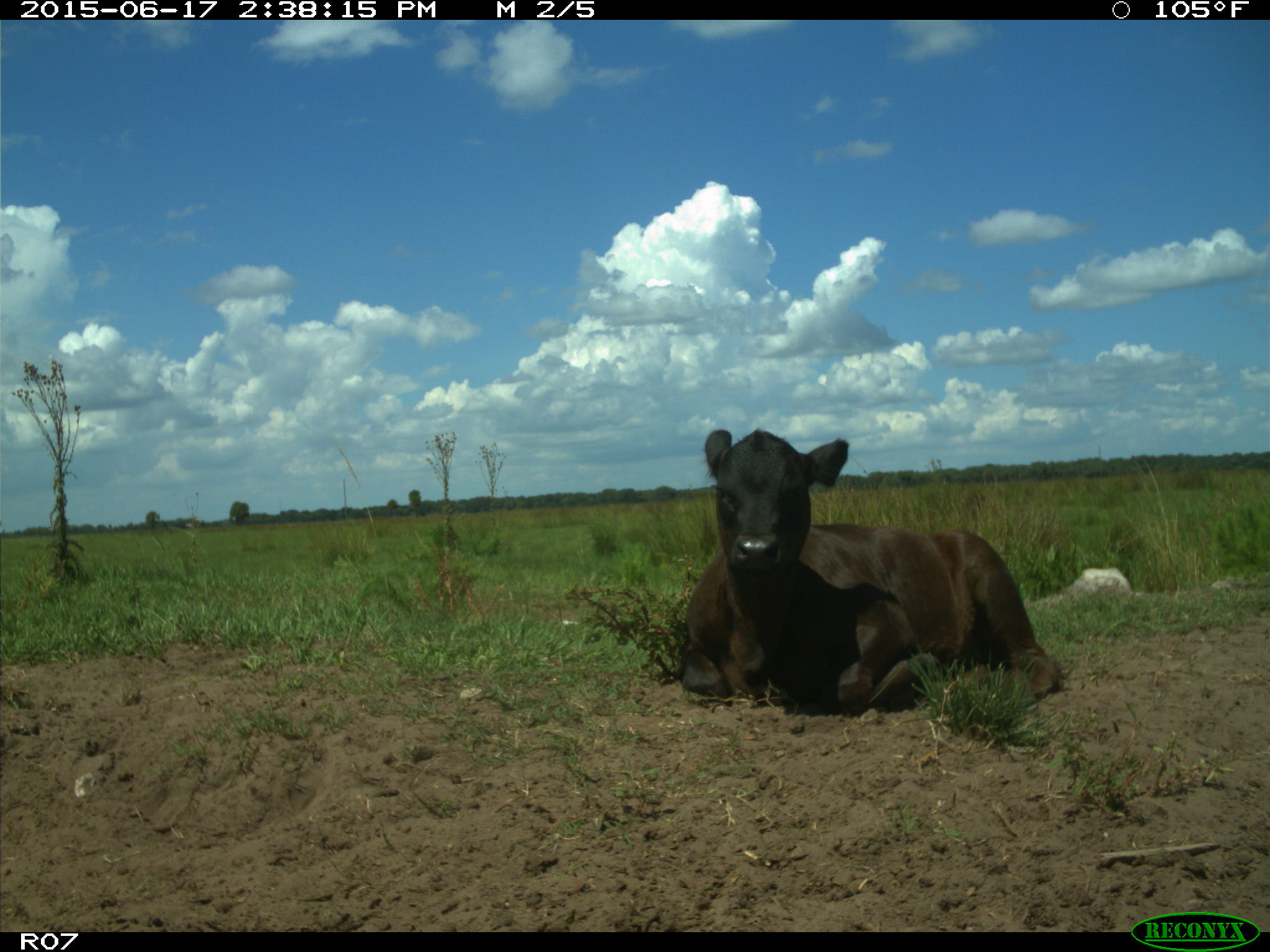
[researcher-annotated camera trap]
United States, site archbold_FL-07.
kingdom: Animalia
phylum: Chordata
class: Mammalia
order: Artiodactyla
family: Bovidae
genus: Bos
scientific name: Bos taurus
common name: domestic cow